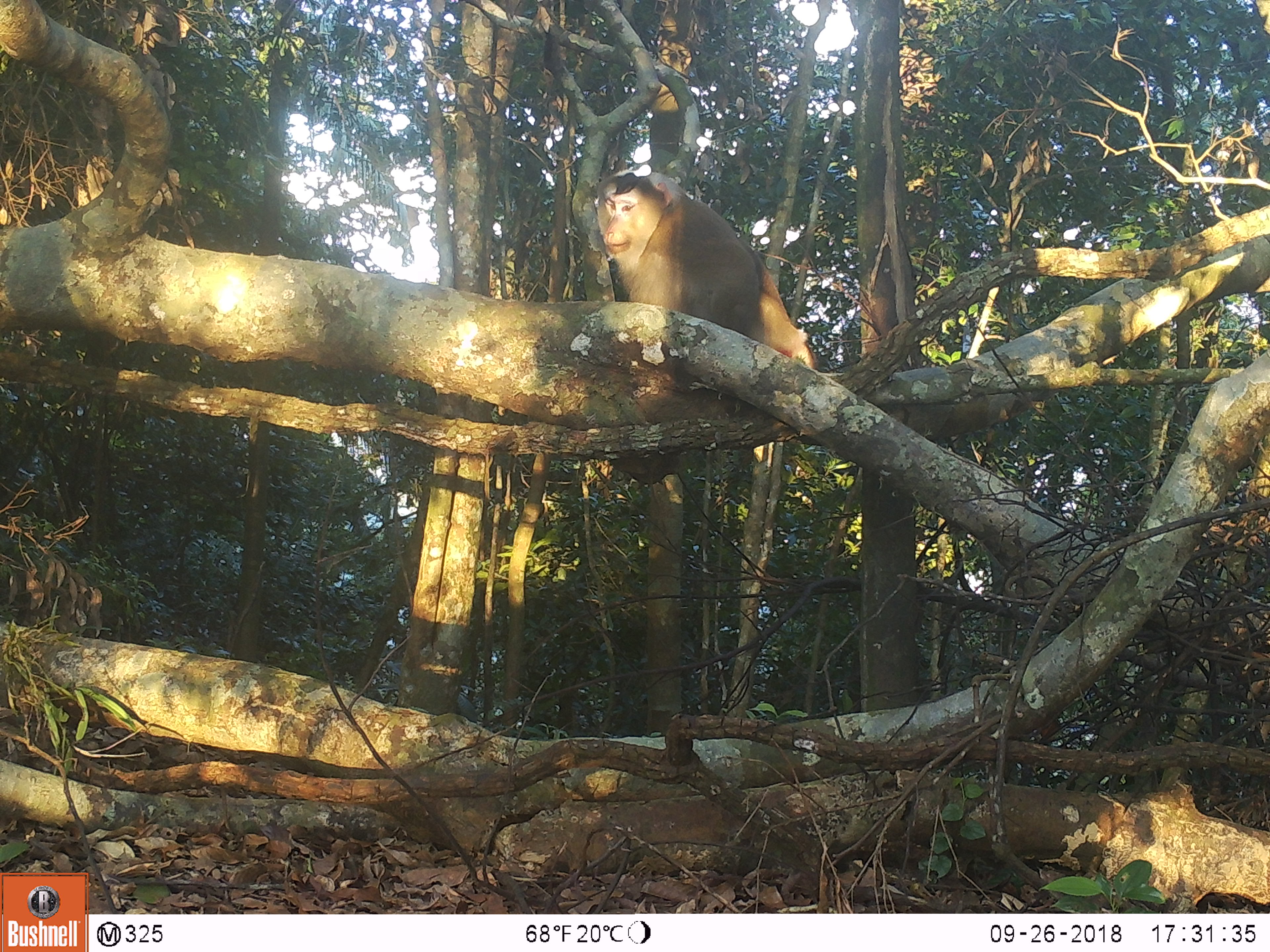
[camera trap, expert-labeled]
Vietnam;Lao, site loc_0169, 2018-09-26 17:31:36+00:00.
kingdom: Animalia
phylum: Chordata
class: Mammalia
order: Primates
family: Cercopithecidae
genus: Macaca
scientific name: Macaca nemestrina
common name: pig-tailed macaque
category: pig tailed macaque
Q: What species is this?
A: Pig tailed macaque (pig-tailed macaque) (Macaca nemestrina).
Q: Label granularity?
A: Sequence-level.